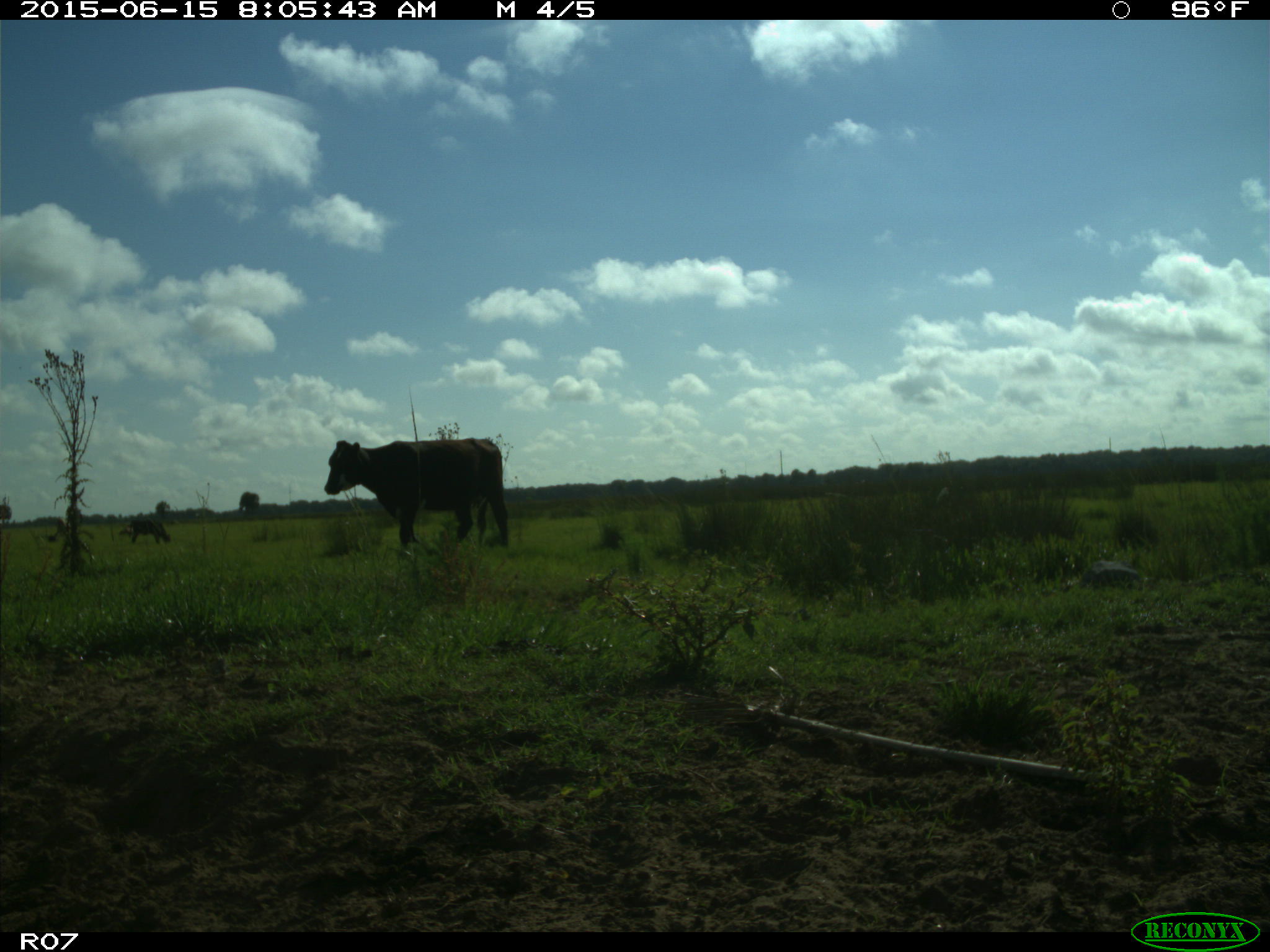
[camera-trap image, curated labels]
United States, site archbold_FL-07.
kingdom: Animalia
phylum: Chordata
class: Mammalia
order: Artiodactyla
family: Bovidae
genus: Bos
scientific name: Bos taurus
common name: domestic cow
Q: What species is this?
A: Bos taurus (domestic cow).